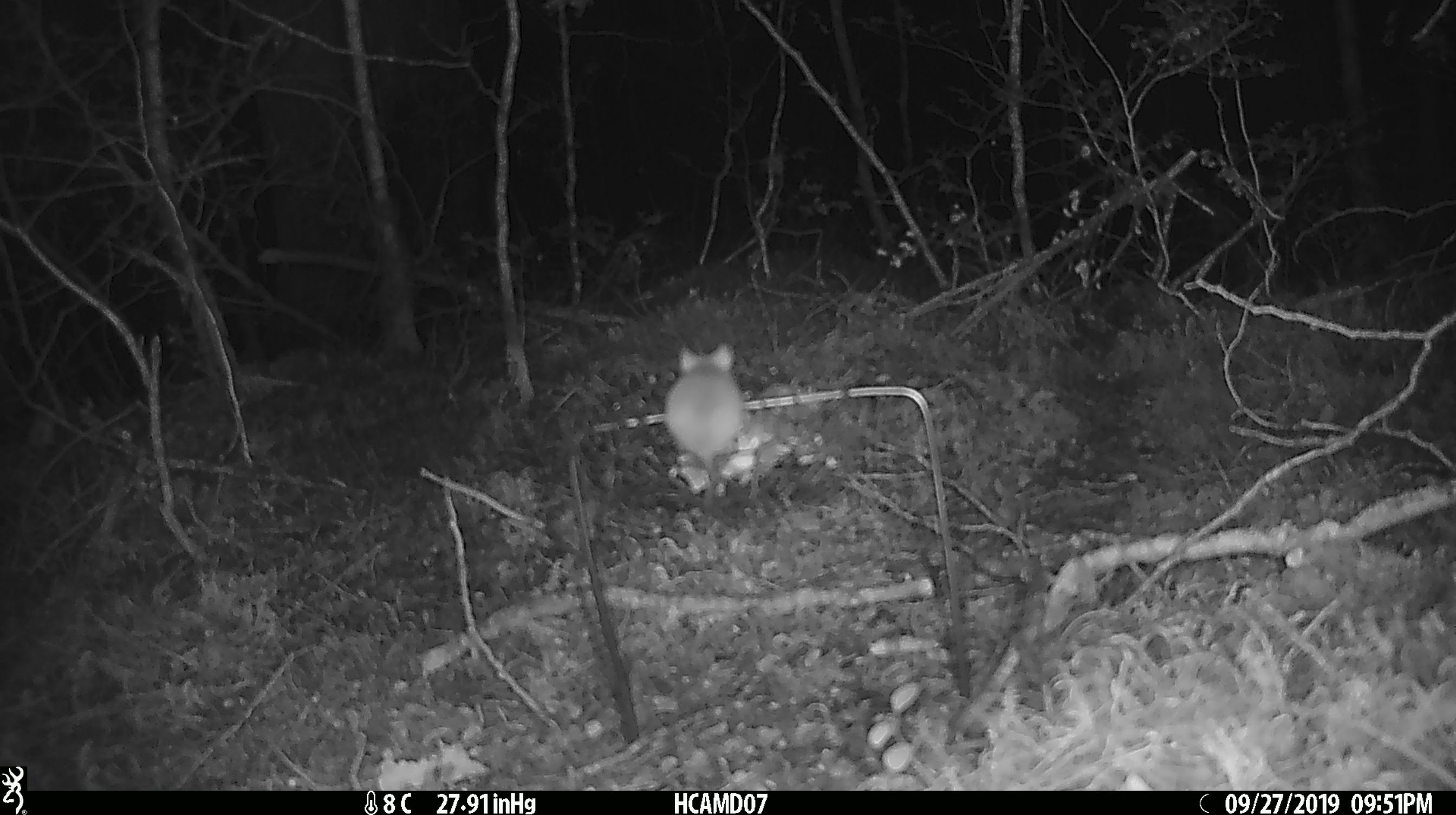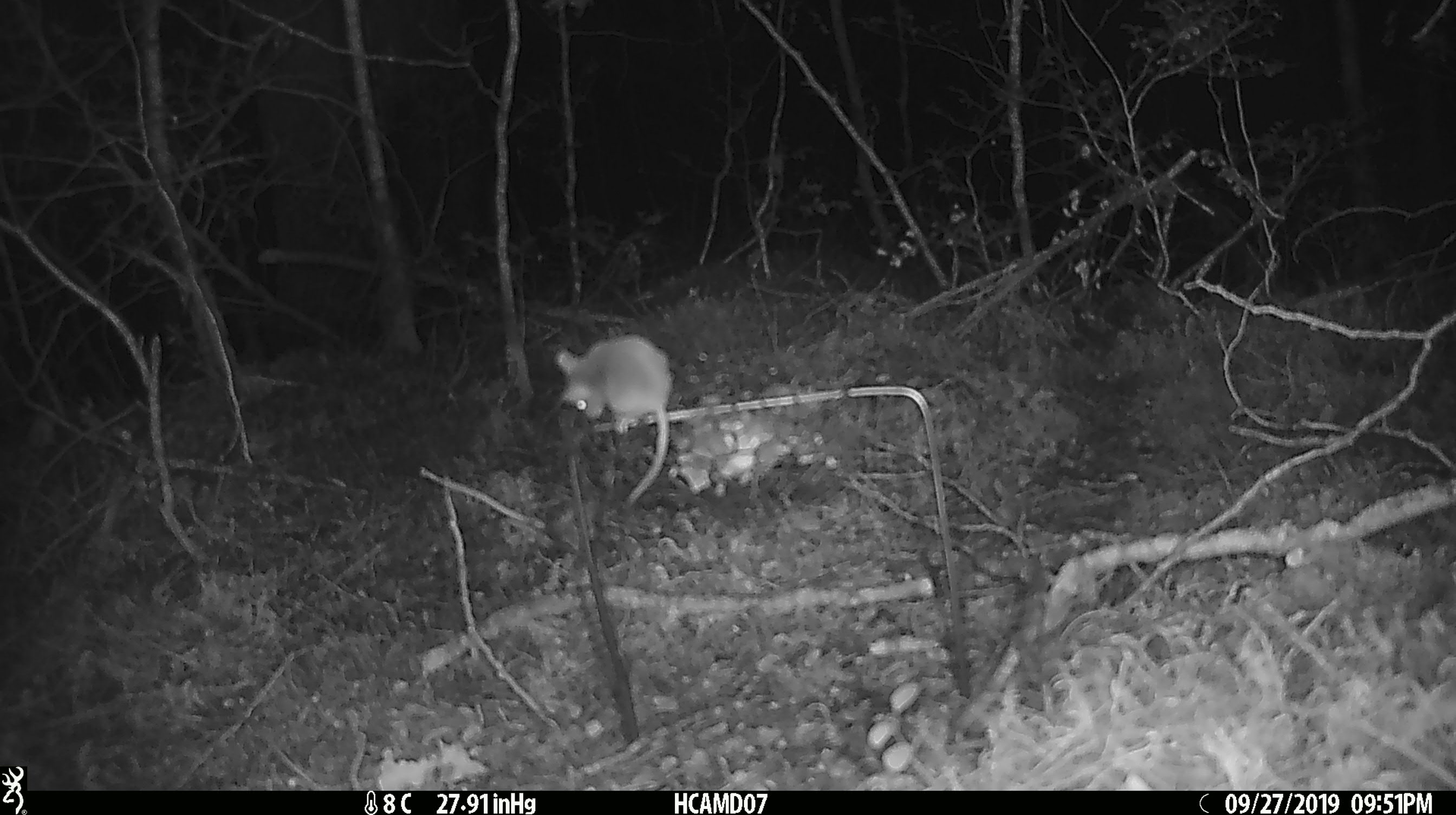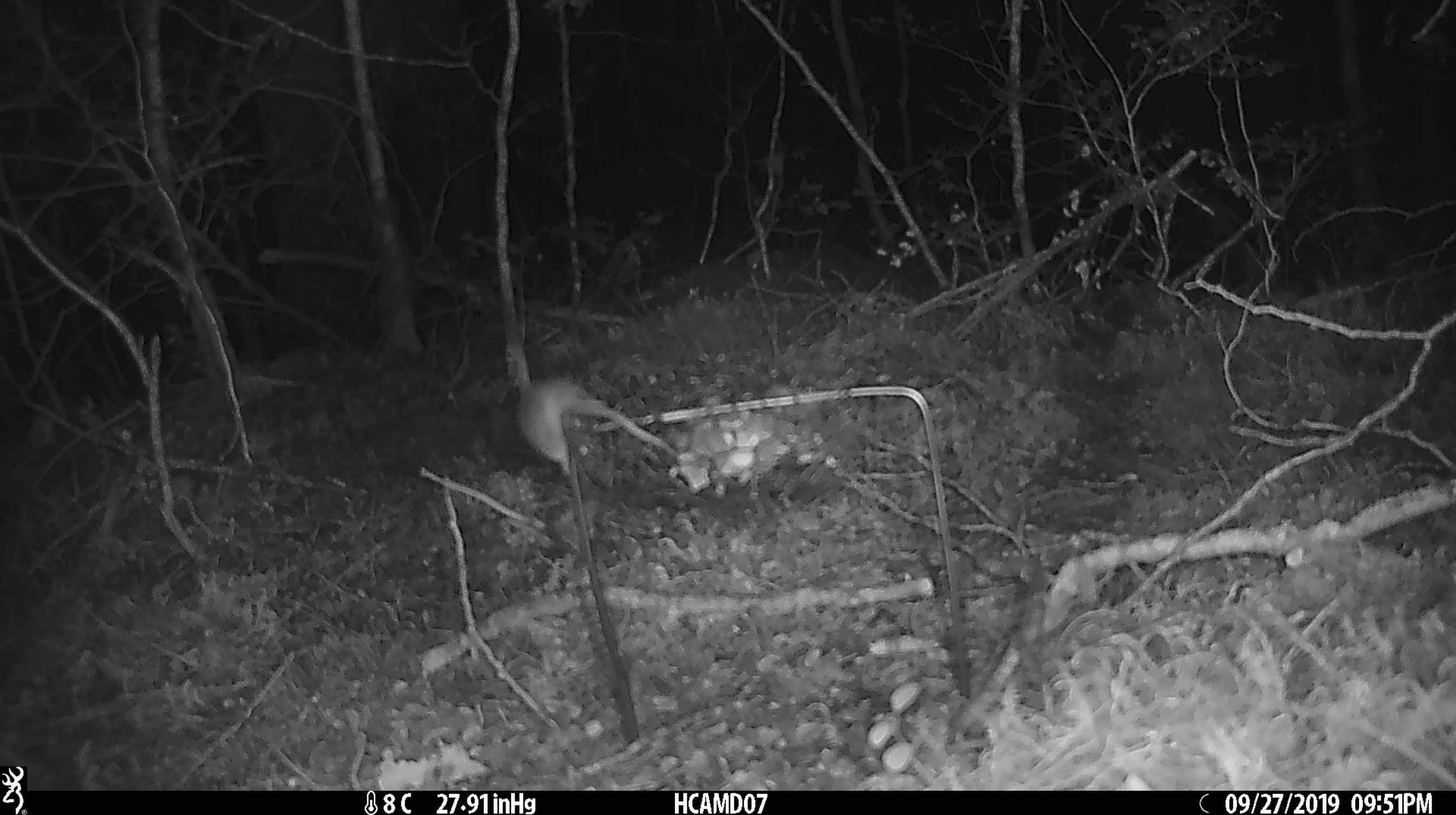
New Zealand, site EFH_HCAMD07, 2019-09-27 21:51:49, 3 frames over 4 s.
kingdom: Animalia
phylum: Chordata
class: Mammalia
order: Rodentia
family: Muridae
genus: Mus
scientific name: Mus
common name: mouse